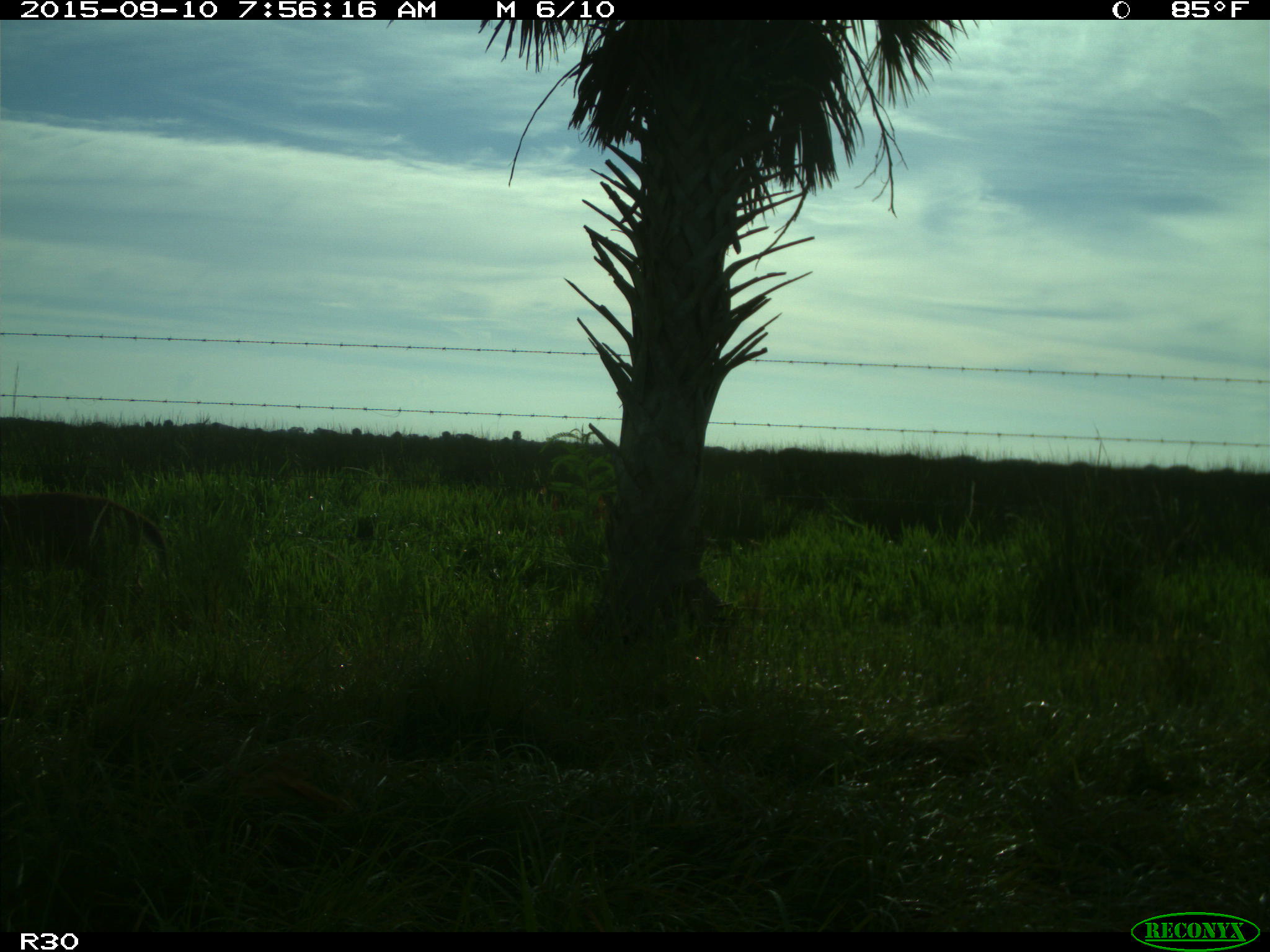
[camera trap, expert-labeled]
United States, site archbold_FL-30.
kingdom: Animalia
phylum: Chordata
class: Mammalia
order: Artiodactyla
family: Cervidae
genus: Odocoileus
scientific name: Odocoileus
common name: deer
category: unidentified deer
Unidentified deer (deer) (Odocoileus).